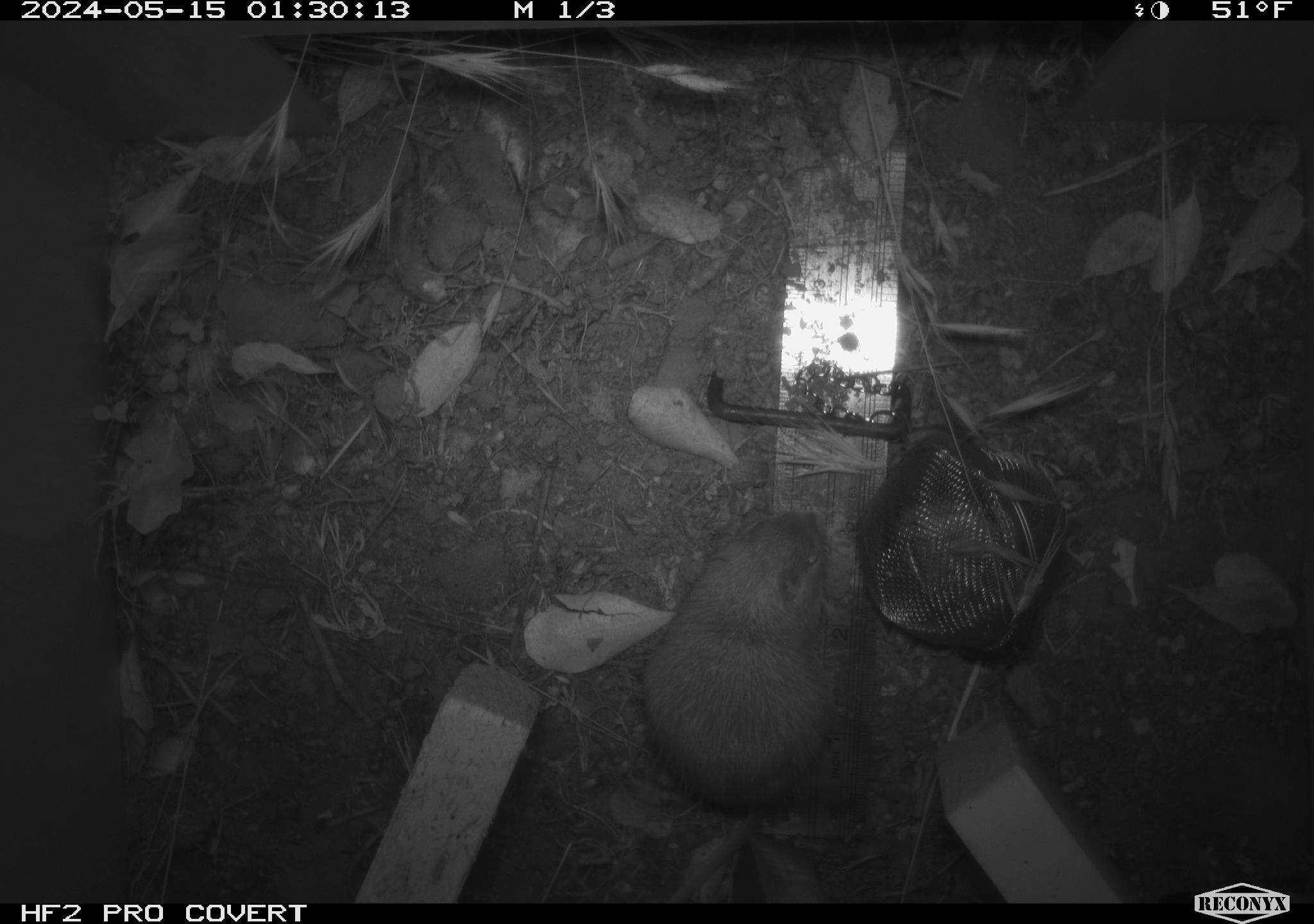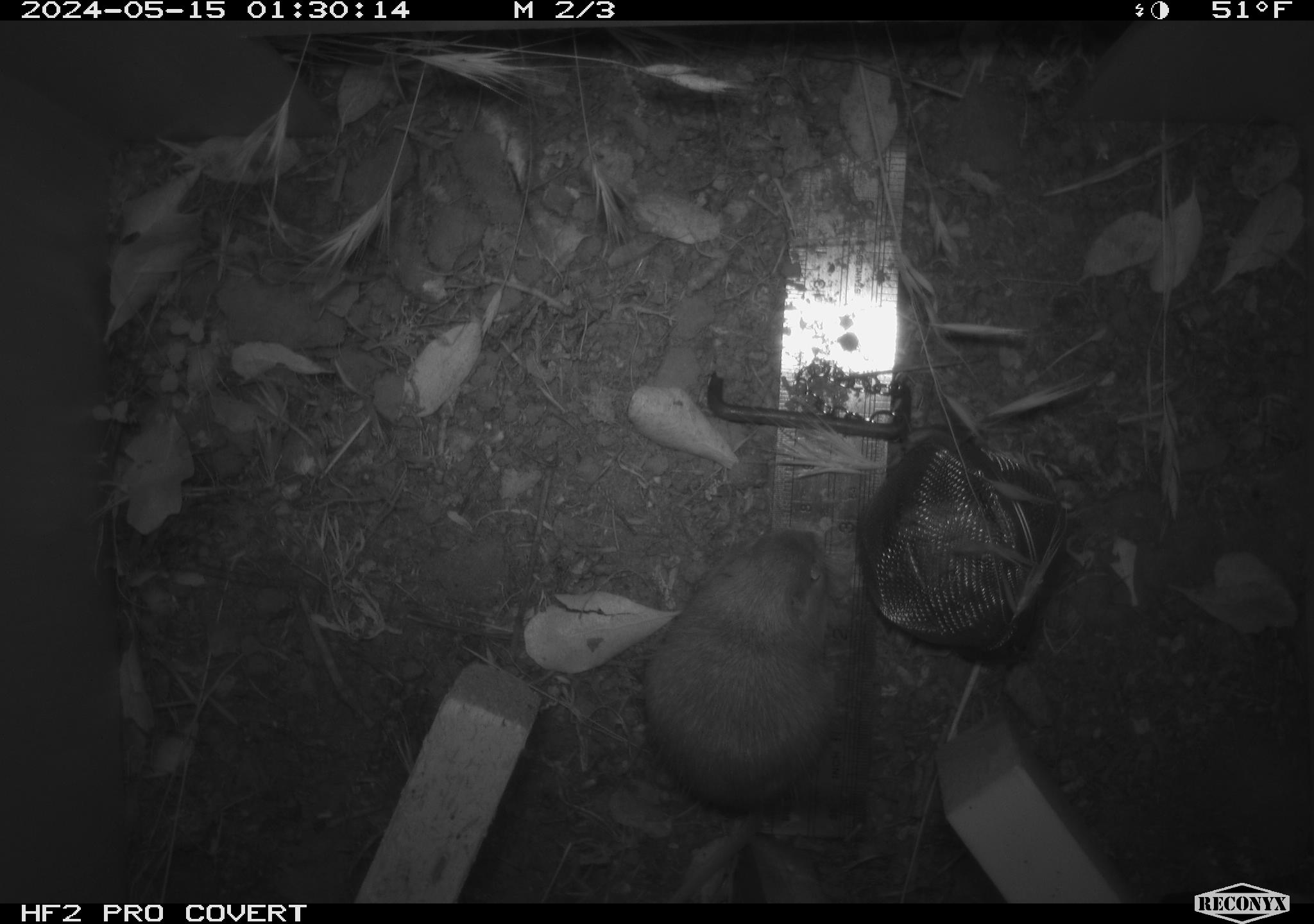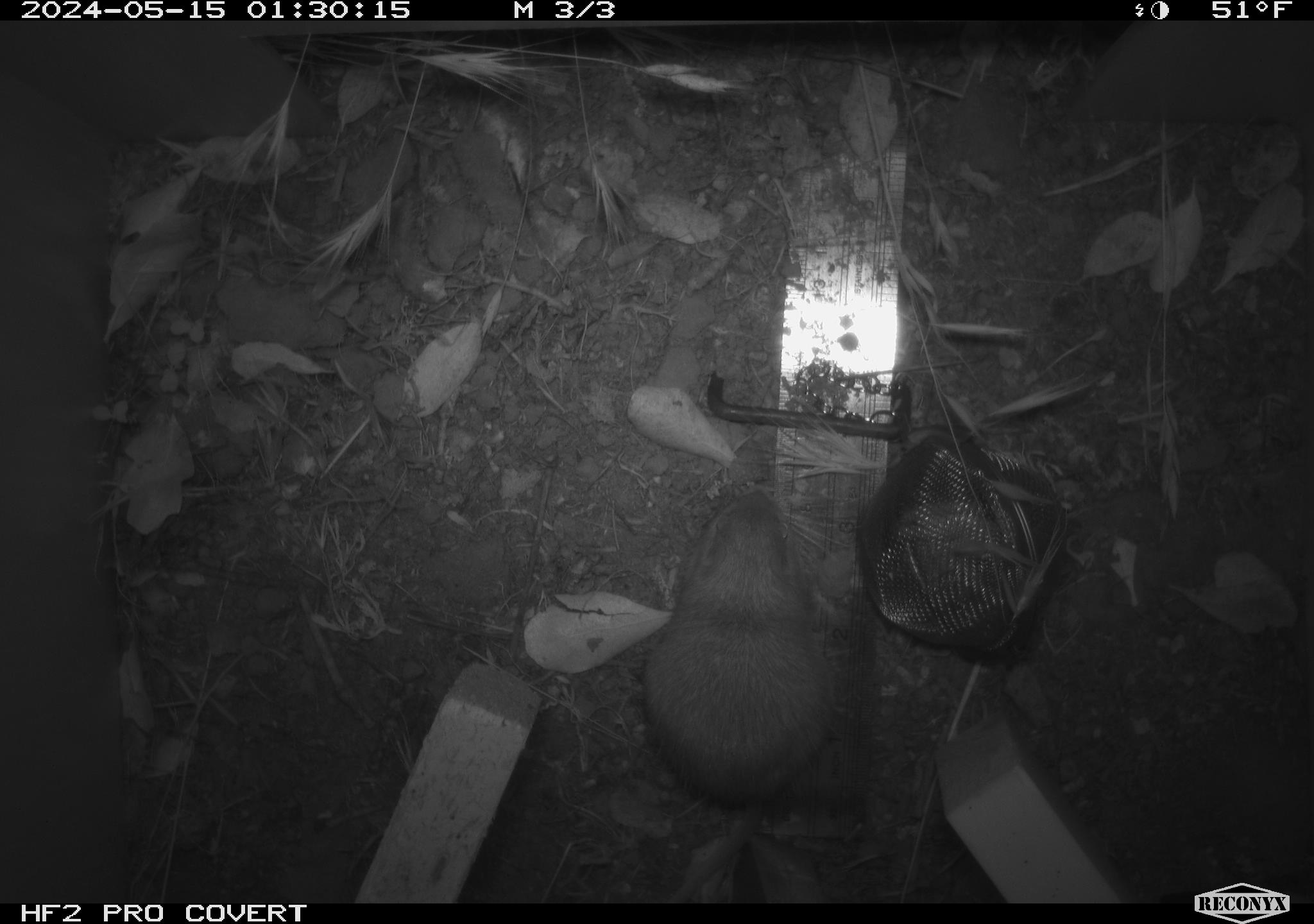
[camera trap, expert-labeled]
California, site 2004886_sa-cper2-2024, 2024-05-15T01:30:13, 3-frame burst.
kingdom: Animalia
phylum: Chordata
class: Mammalia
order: Rodentia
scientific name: Rodentia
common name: rodent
Rodent (Rodentia).